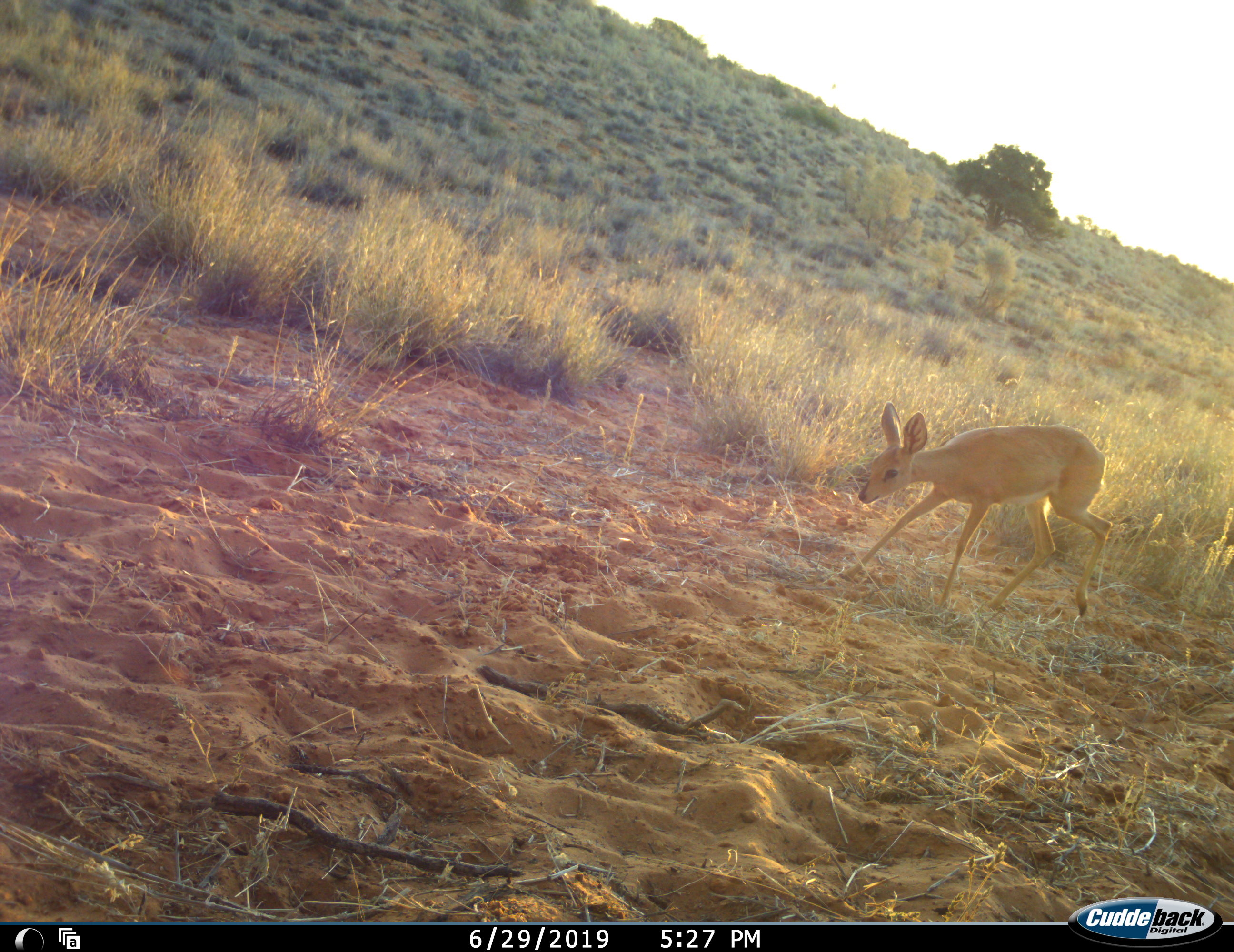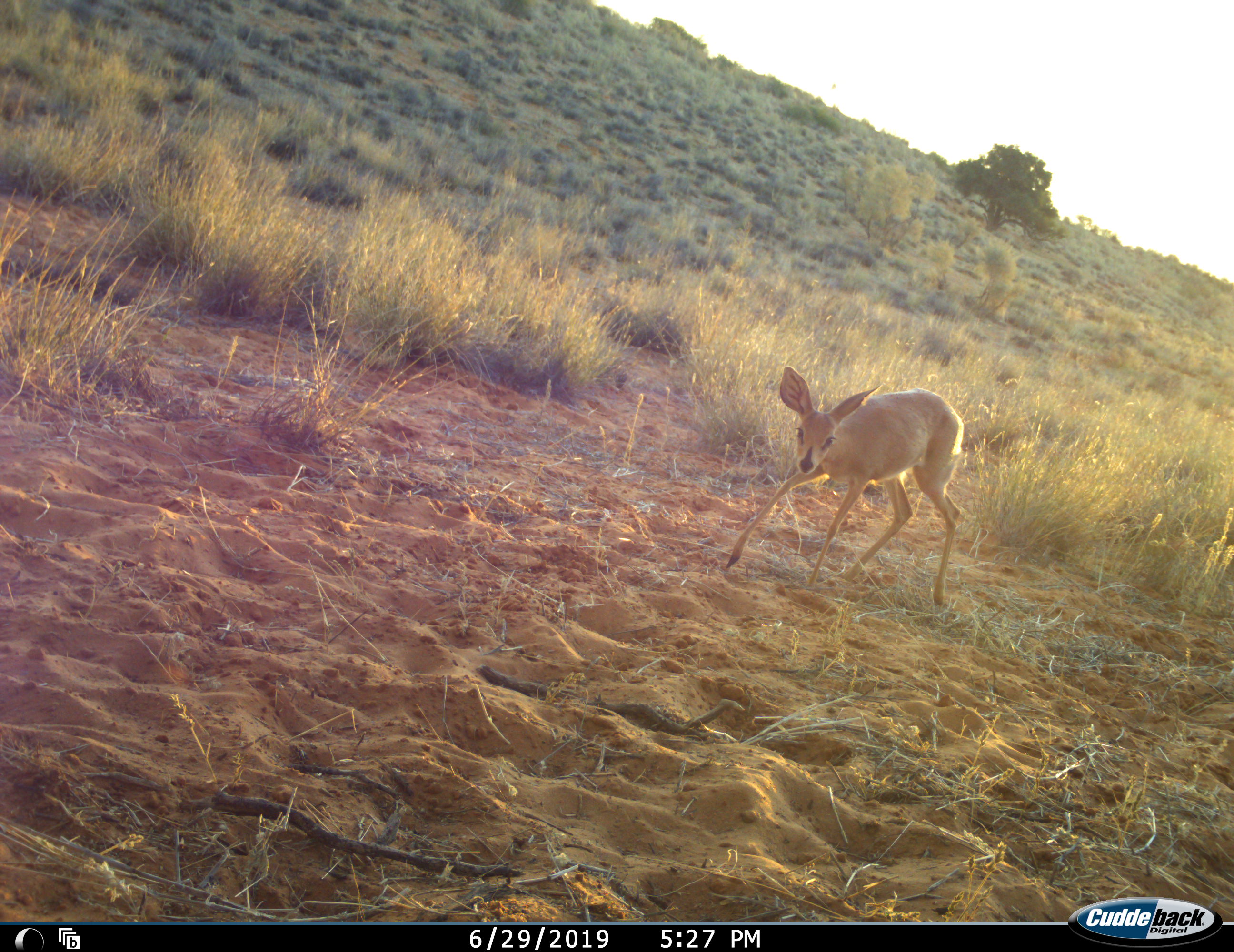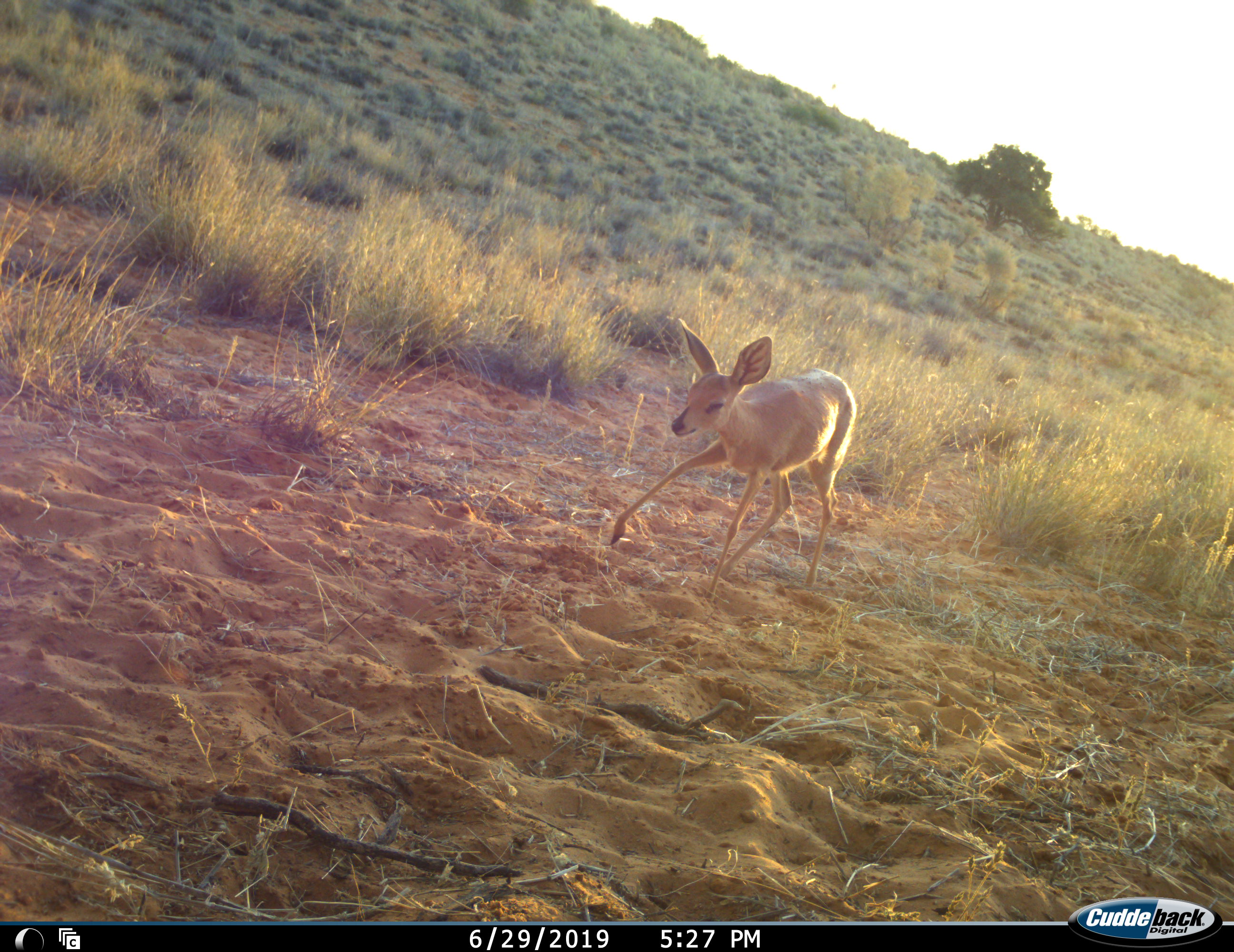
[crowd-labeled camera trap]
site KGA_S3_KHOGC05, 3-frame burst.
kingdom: Animalia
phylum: Chordata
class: Mammalia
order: Artiodactyla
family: Bovidae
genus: Raphicerus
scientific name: Raphicerus campestris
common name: steenbok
Steenbok (Raphicerus campestris), count 1. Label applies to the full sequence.